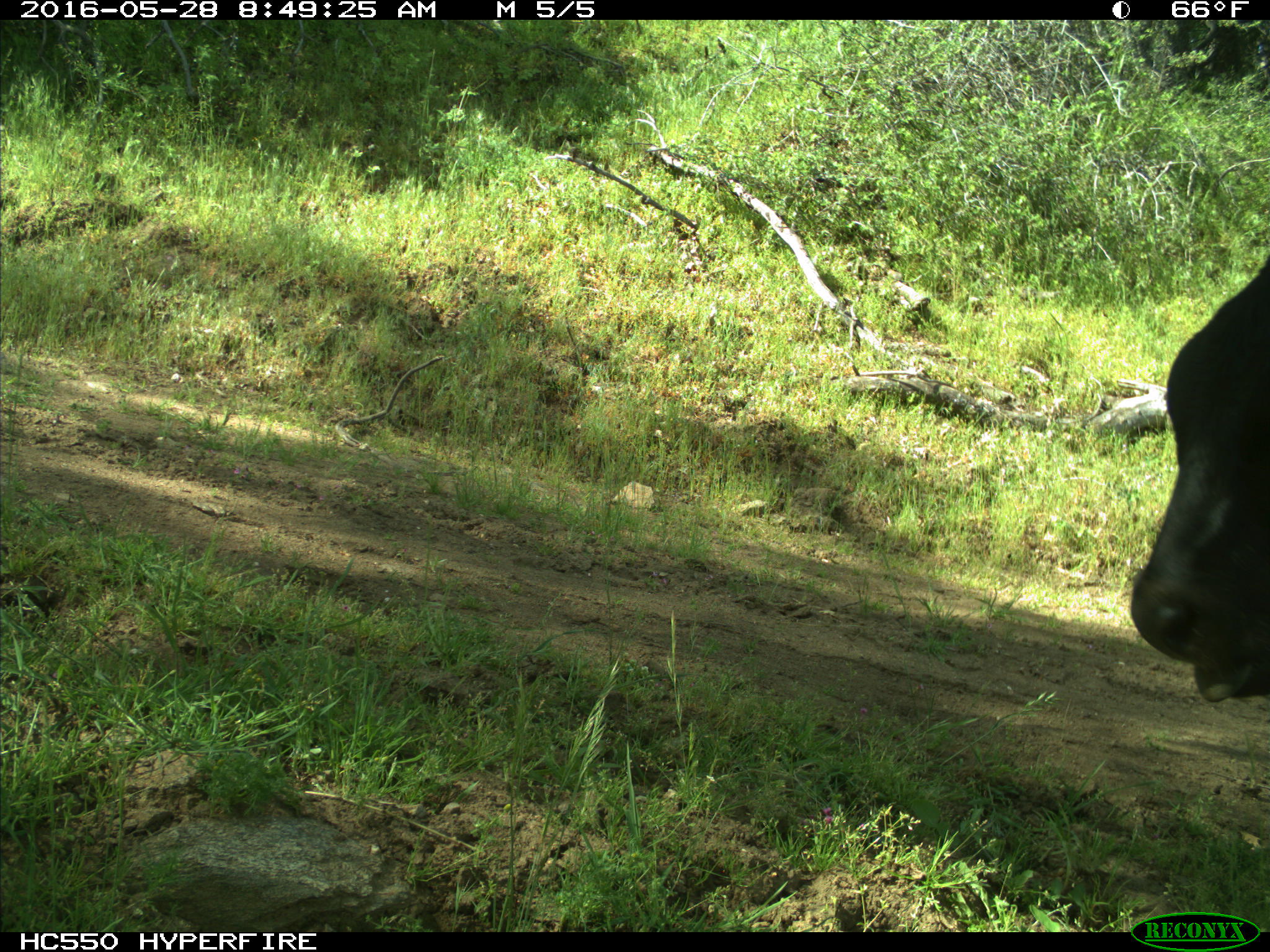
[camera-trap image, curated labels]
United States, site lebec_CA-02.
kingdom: Animalia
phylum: Chordata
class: Mammalia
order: Artiodactyla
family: Bovidae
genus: Bos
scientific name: Bos taurus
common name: domestic cow